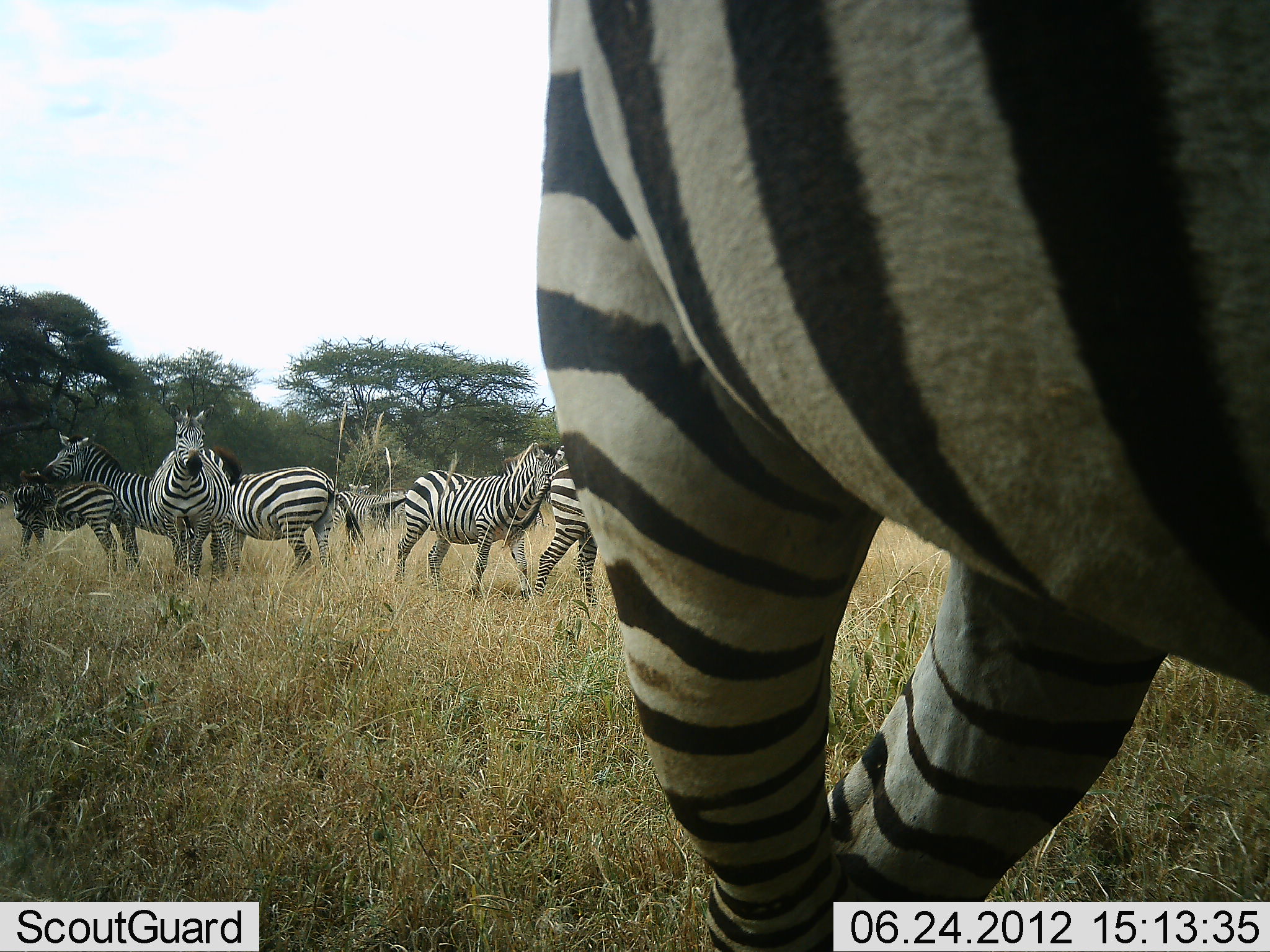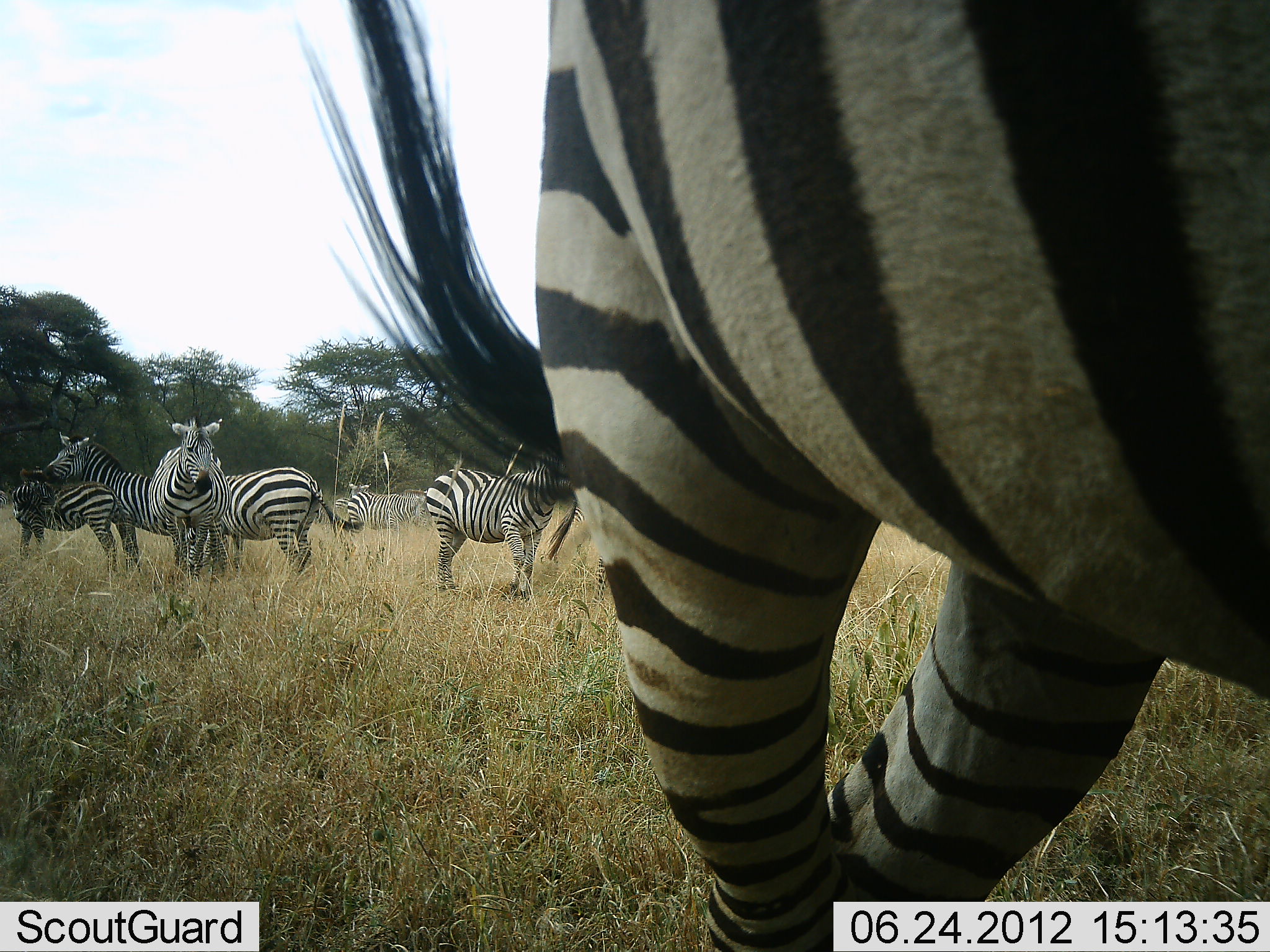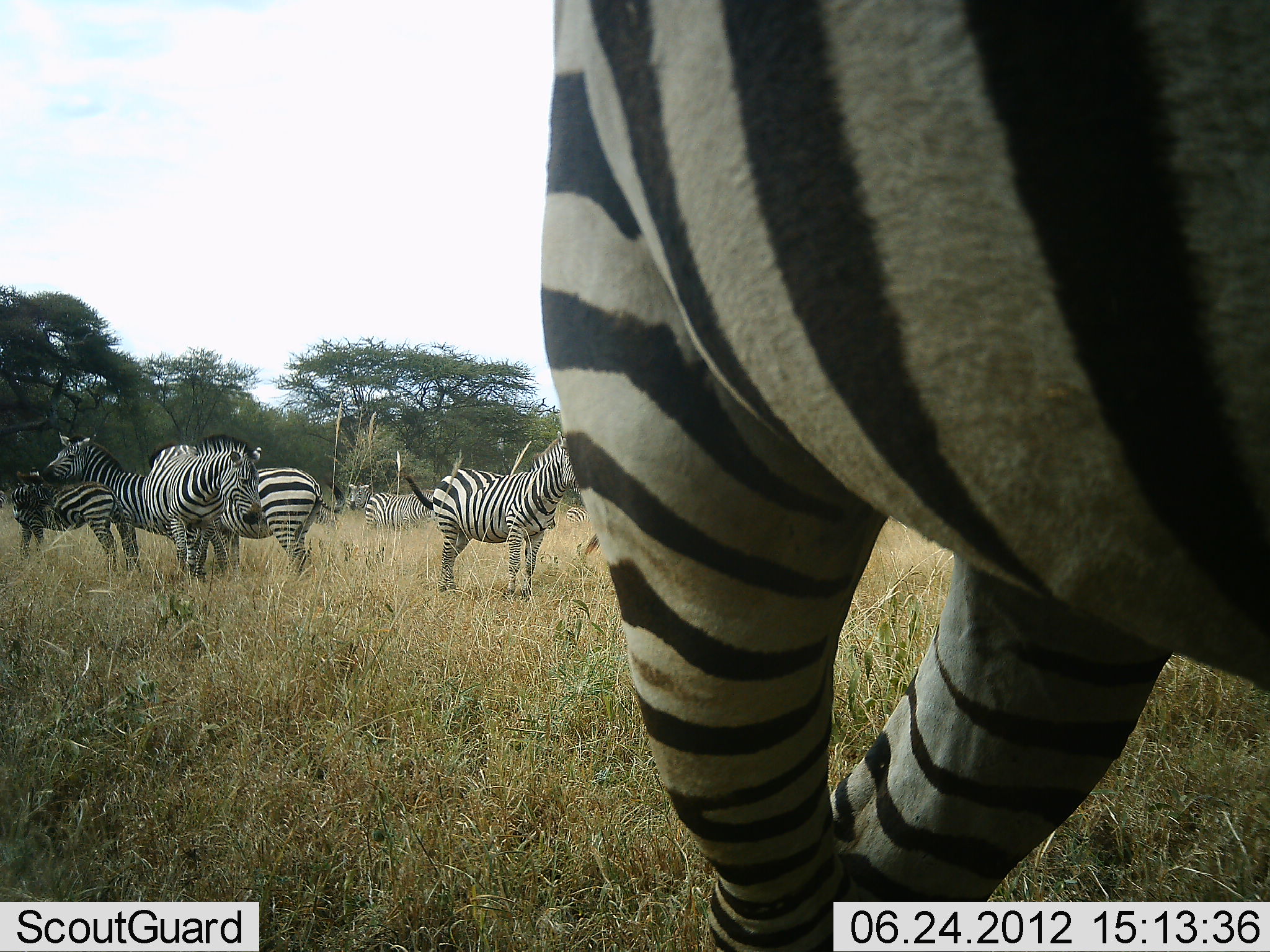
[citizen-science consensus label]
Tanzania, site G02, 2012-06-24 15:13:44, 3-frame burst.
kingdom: Animalia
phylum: Chordata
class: Mammalia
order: Perissodactyla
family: Equidae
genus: Equus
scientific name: Equus quagga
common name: plains zebra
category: zebra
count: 8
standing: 100%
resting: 0%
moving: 80%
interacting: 30%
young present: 70%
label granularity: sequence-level